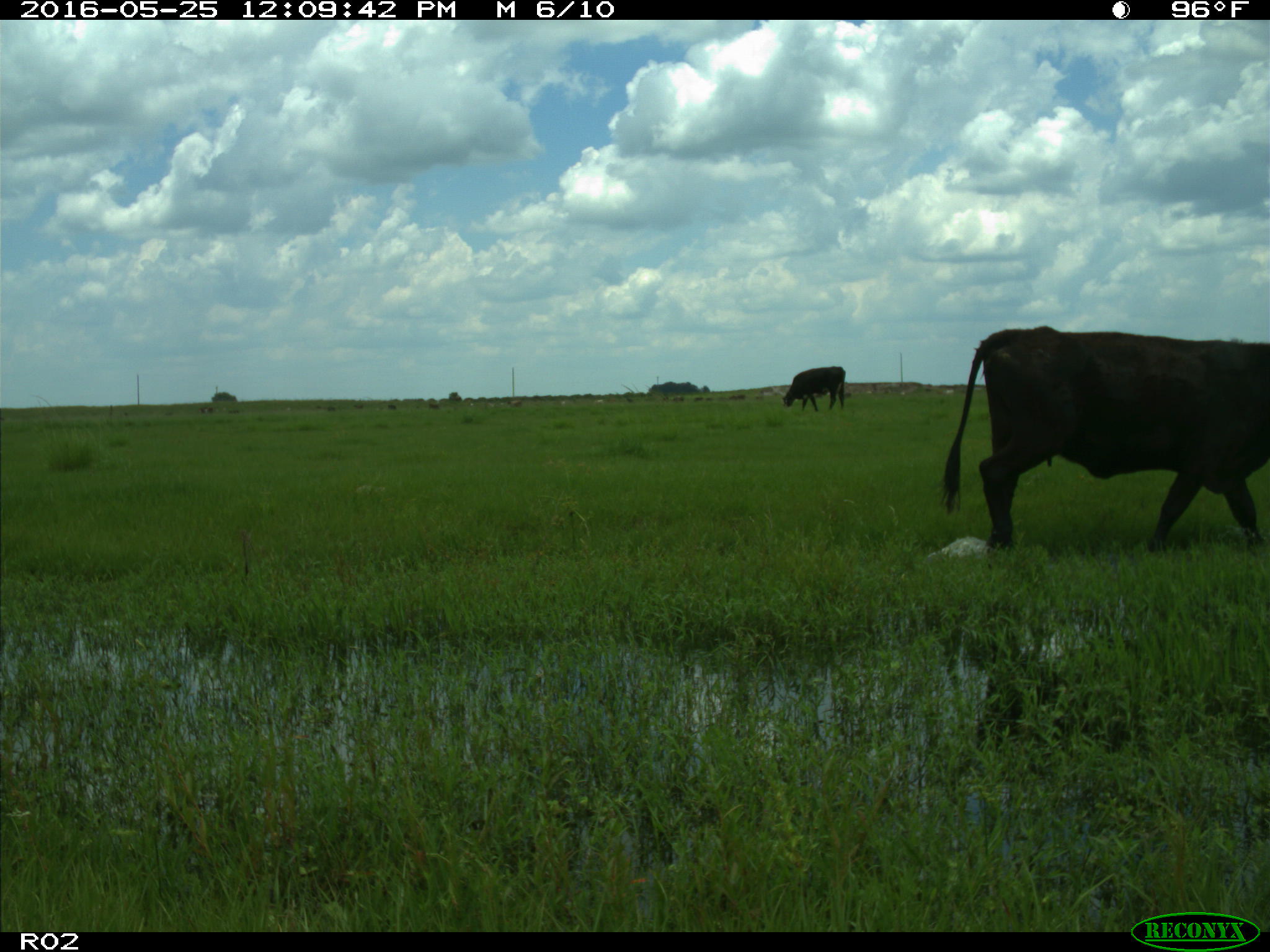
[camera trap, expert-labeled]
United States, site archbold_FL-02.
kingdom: Animalia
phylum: Chordata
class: Mammalia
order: Artiodactyla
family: Bovidae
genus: Bos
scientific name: Bos taurus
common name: domestic cow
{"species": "Bos taurus (domestic cow)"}